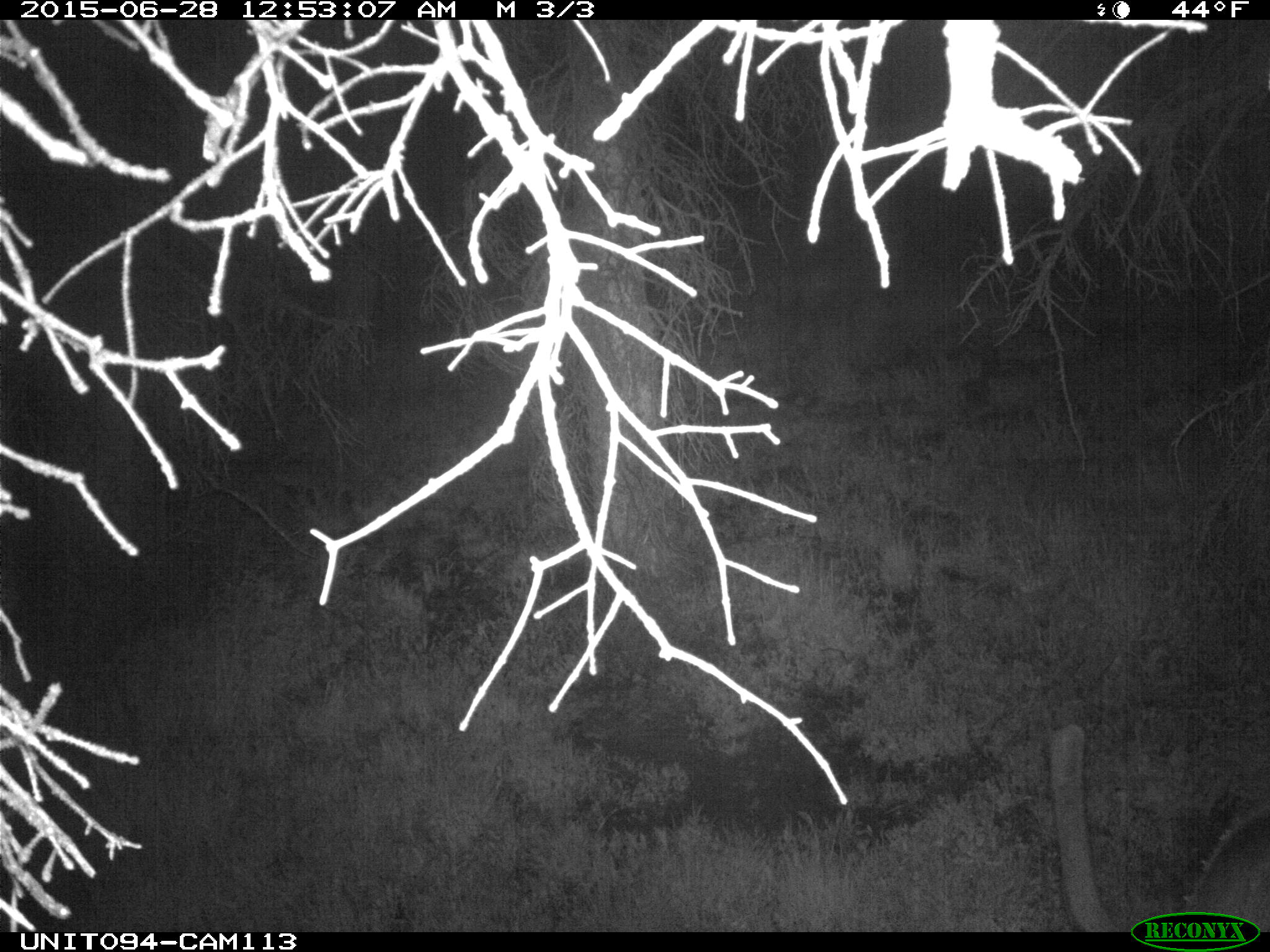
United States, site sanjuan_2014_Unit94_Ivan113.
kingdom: Animalia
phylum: Chordata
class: Mammalia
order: Artiodactyla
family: Cervidae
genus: Cervus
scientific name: Cervus elaphus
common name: red deer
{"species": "Cervus elaphus (red deer)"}